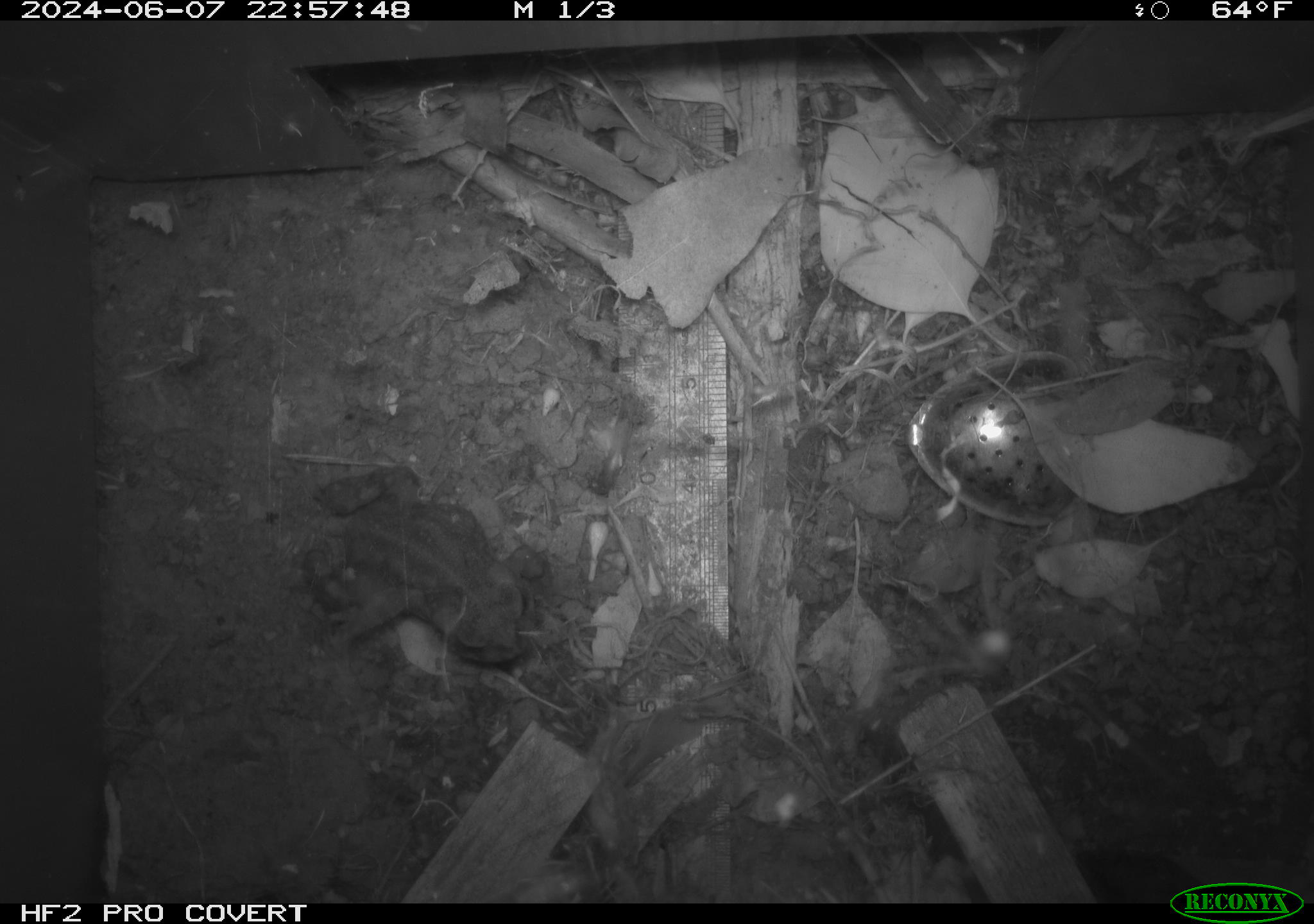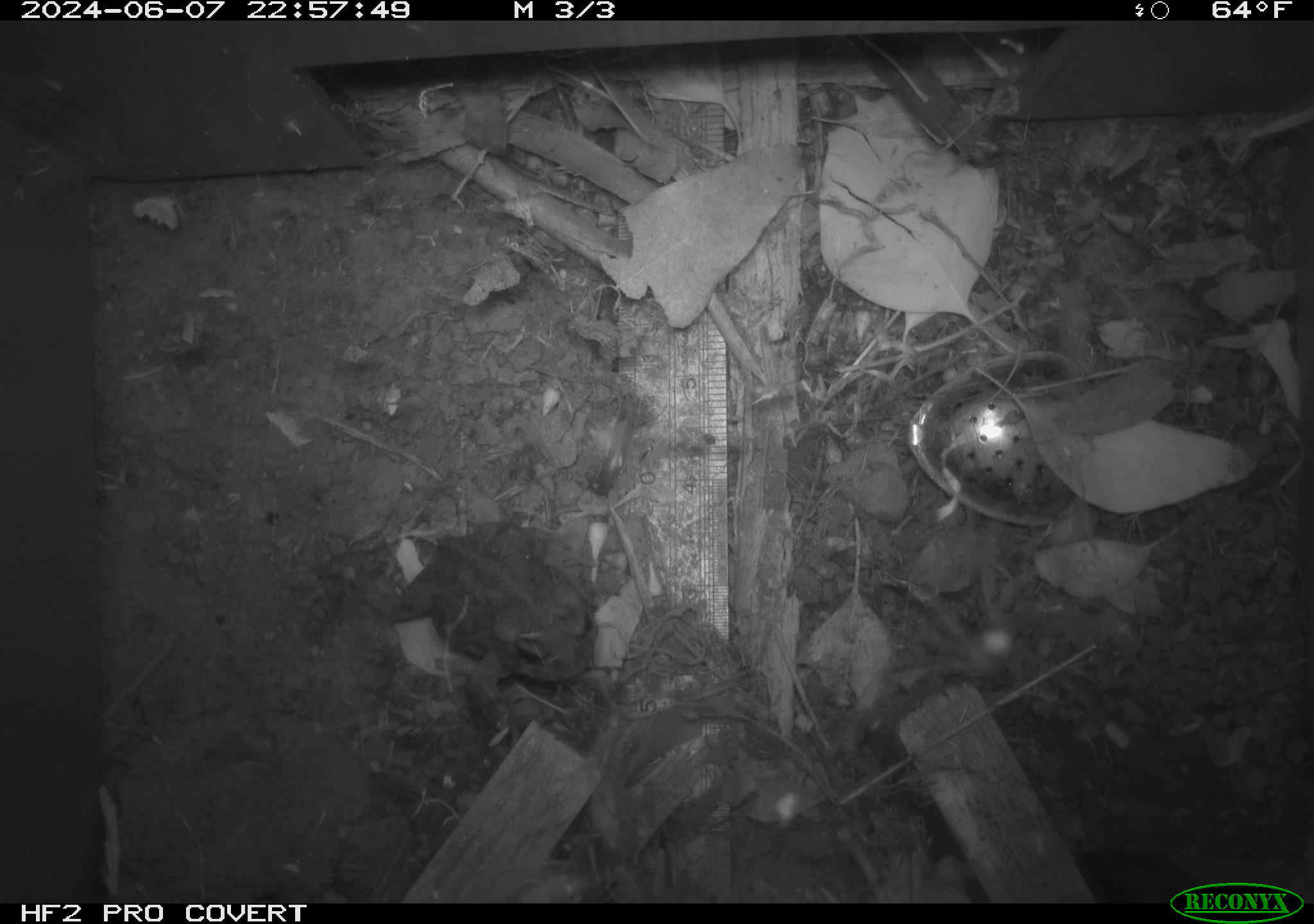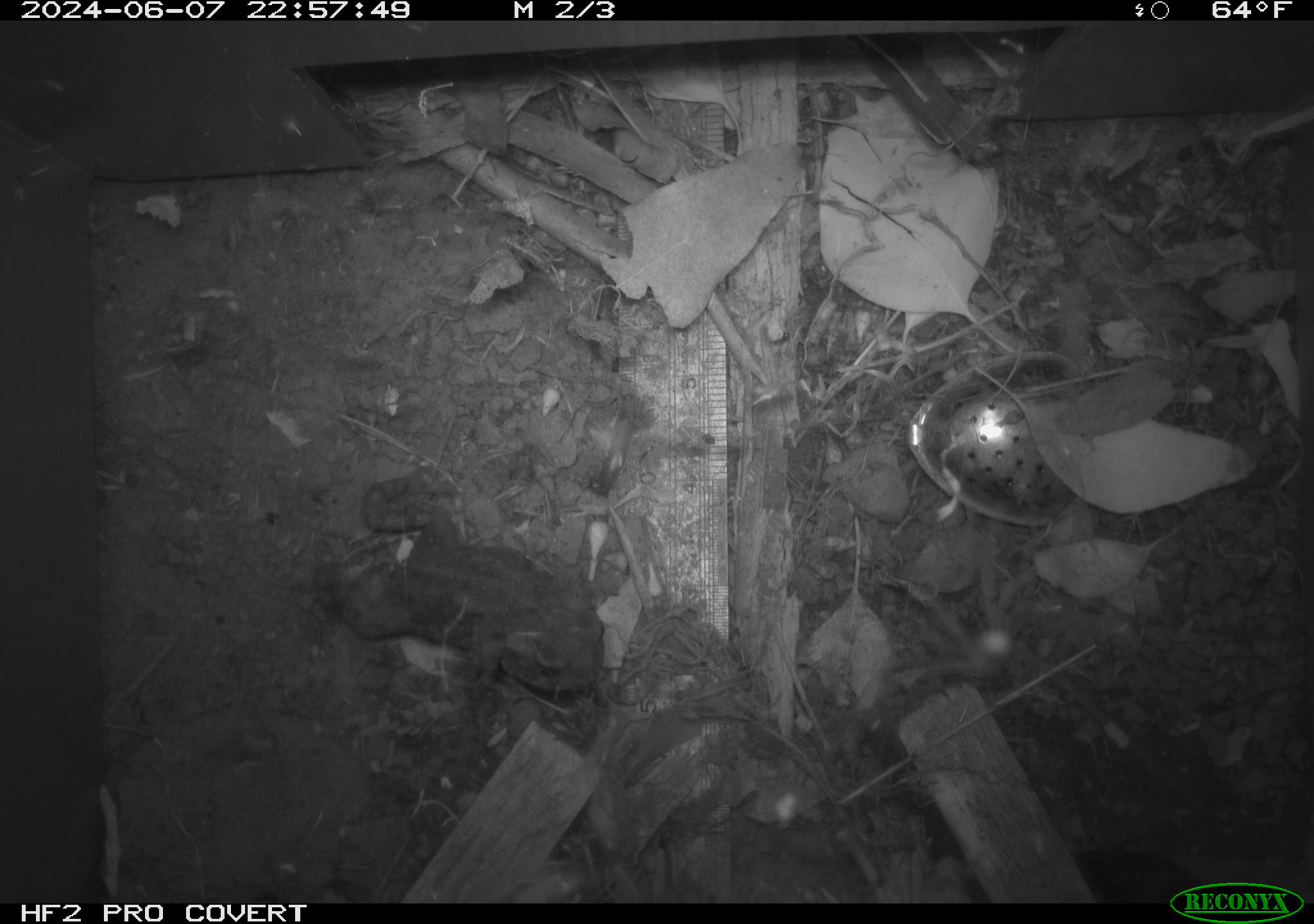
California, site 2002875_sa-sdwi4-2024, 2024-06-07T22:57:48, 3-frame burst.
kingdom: Animalia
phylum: Chordata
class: Amphibia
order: Anura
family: Bufonidae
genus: Anaxyrus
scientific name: Anaxyrus boreas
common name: western toad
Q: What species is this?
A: Western toad (Anaxyrus boreas).